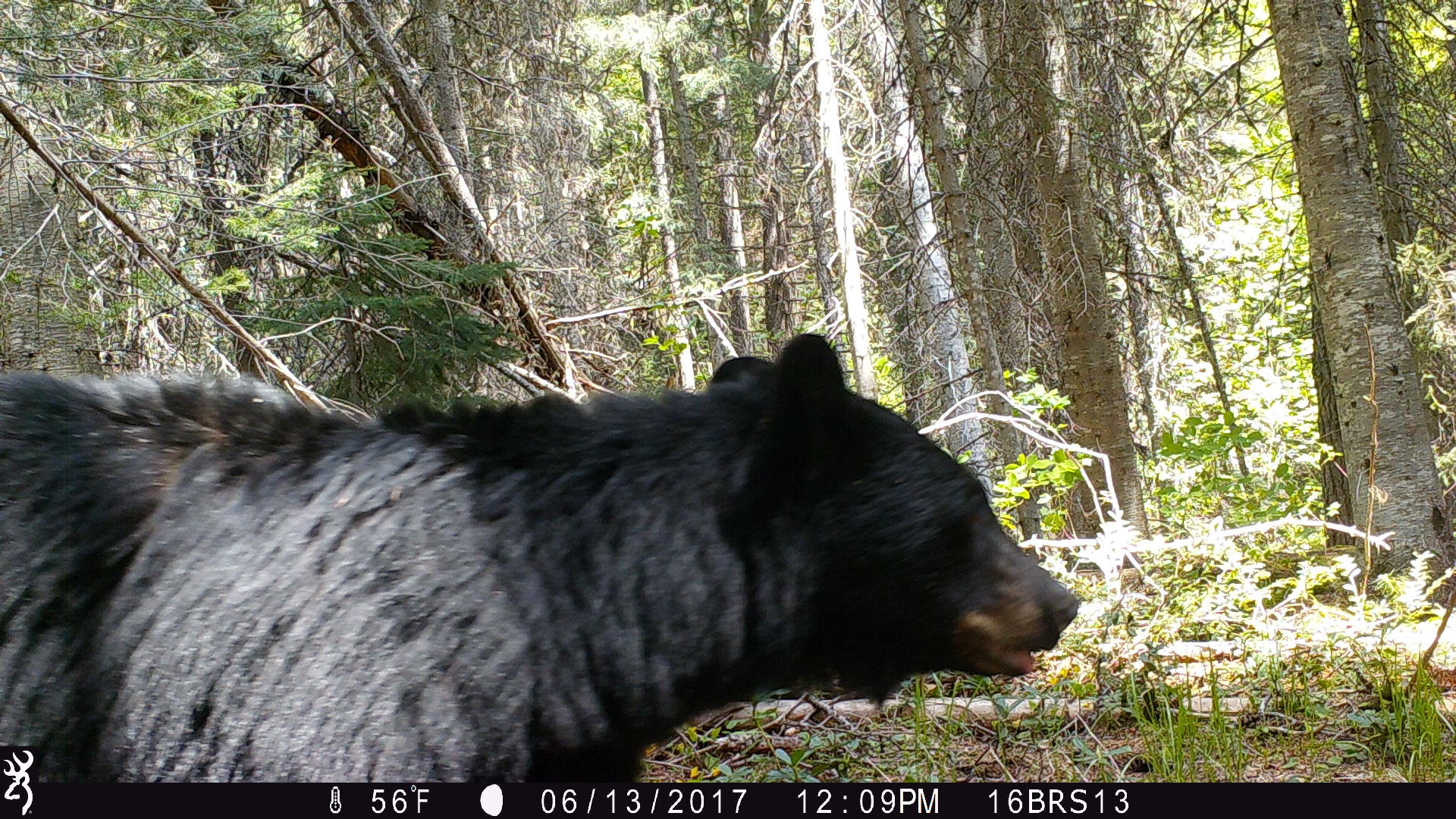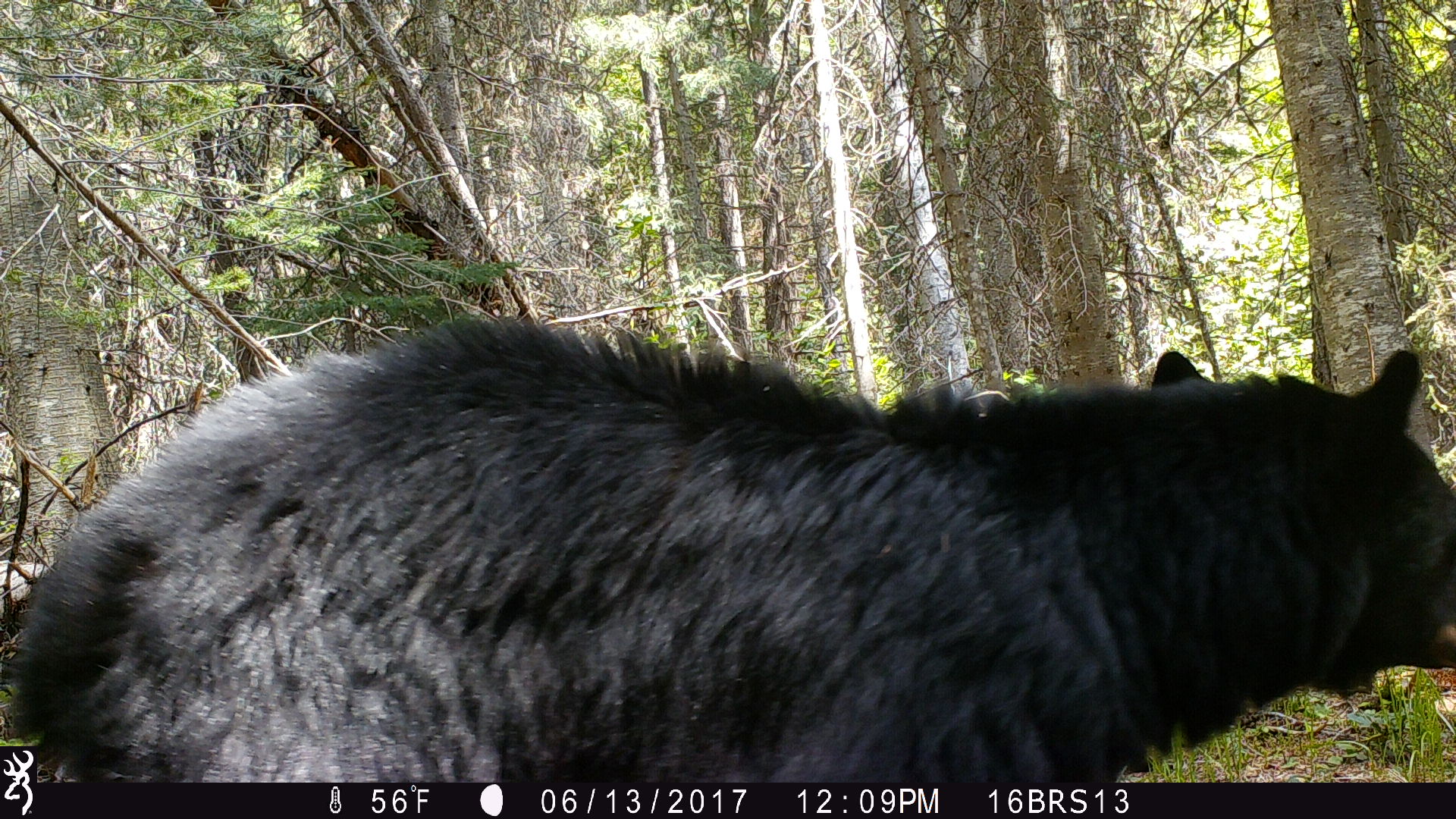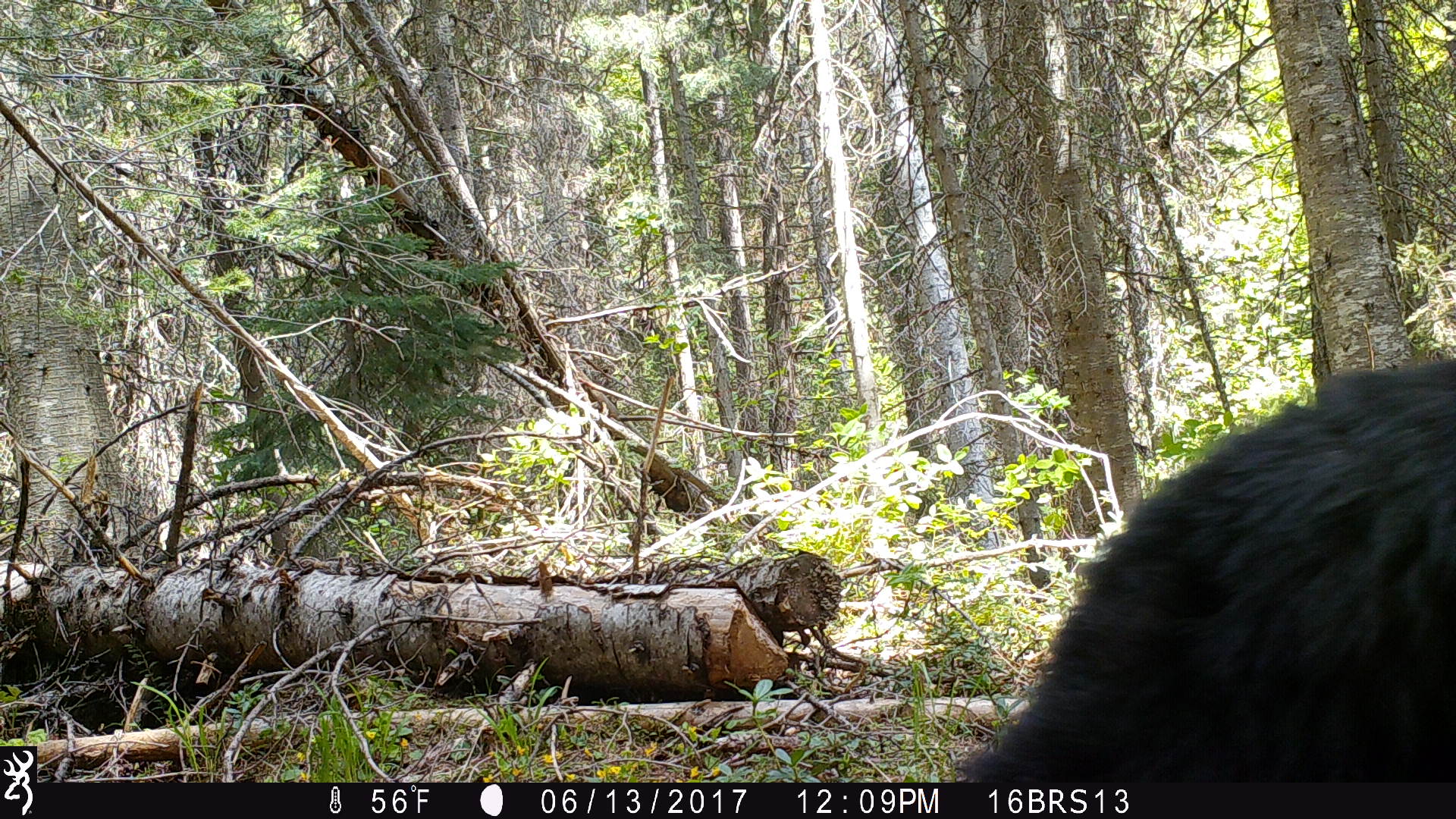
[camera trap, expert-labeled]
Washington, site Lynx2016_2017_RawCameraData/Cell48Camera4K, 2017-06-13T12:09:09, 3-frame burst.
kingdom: Animalia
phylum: Chordata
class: Mammalia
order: Carnivora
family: Ursidae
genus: Ursus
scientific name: Ursus americanus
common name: american black bear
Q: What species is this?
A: Ursus americanus (american black bear).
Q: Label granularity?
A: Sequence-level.